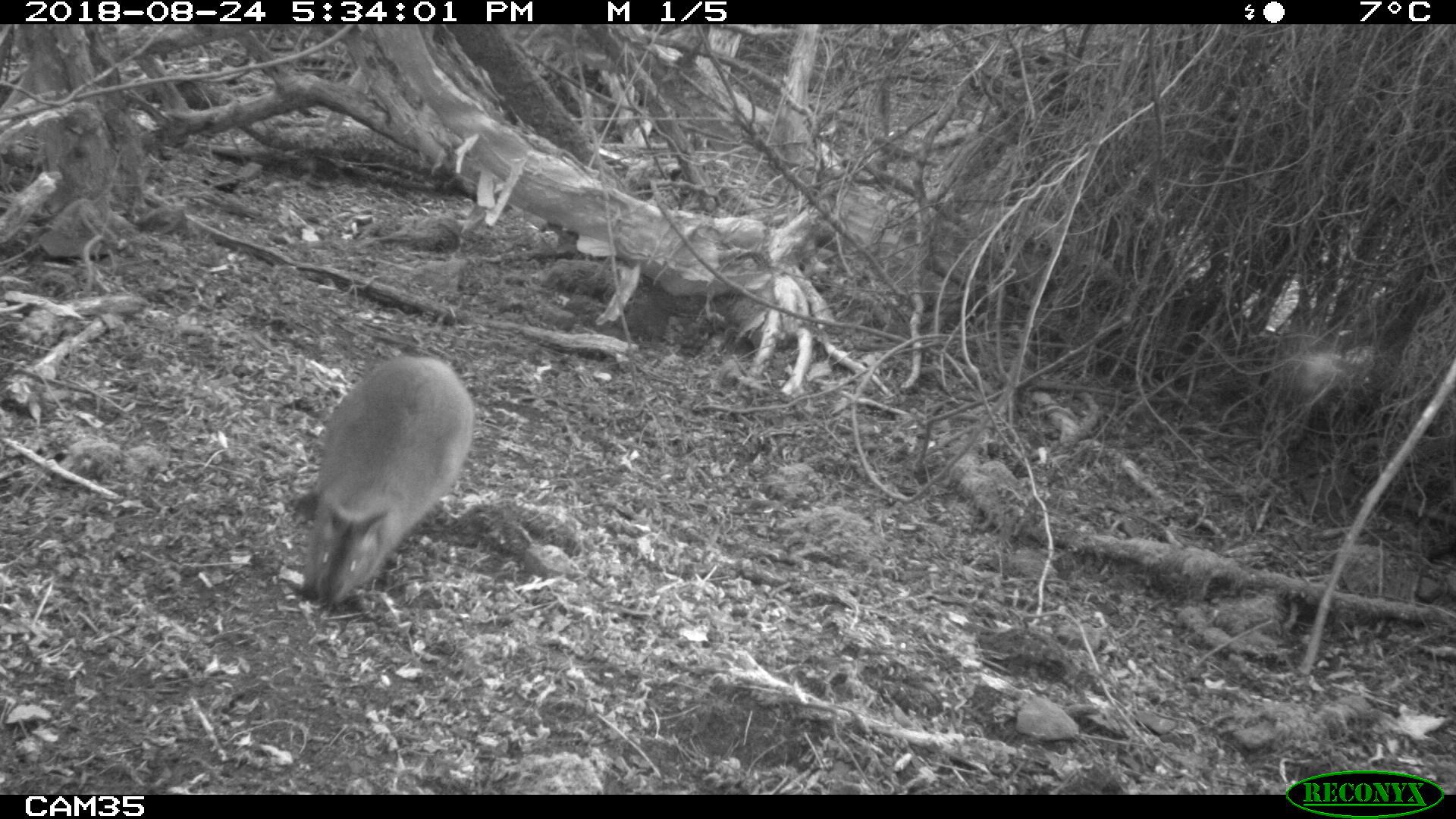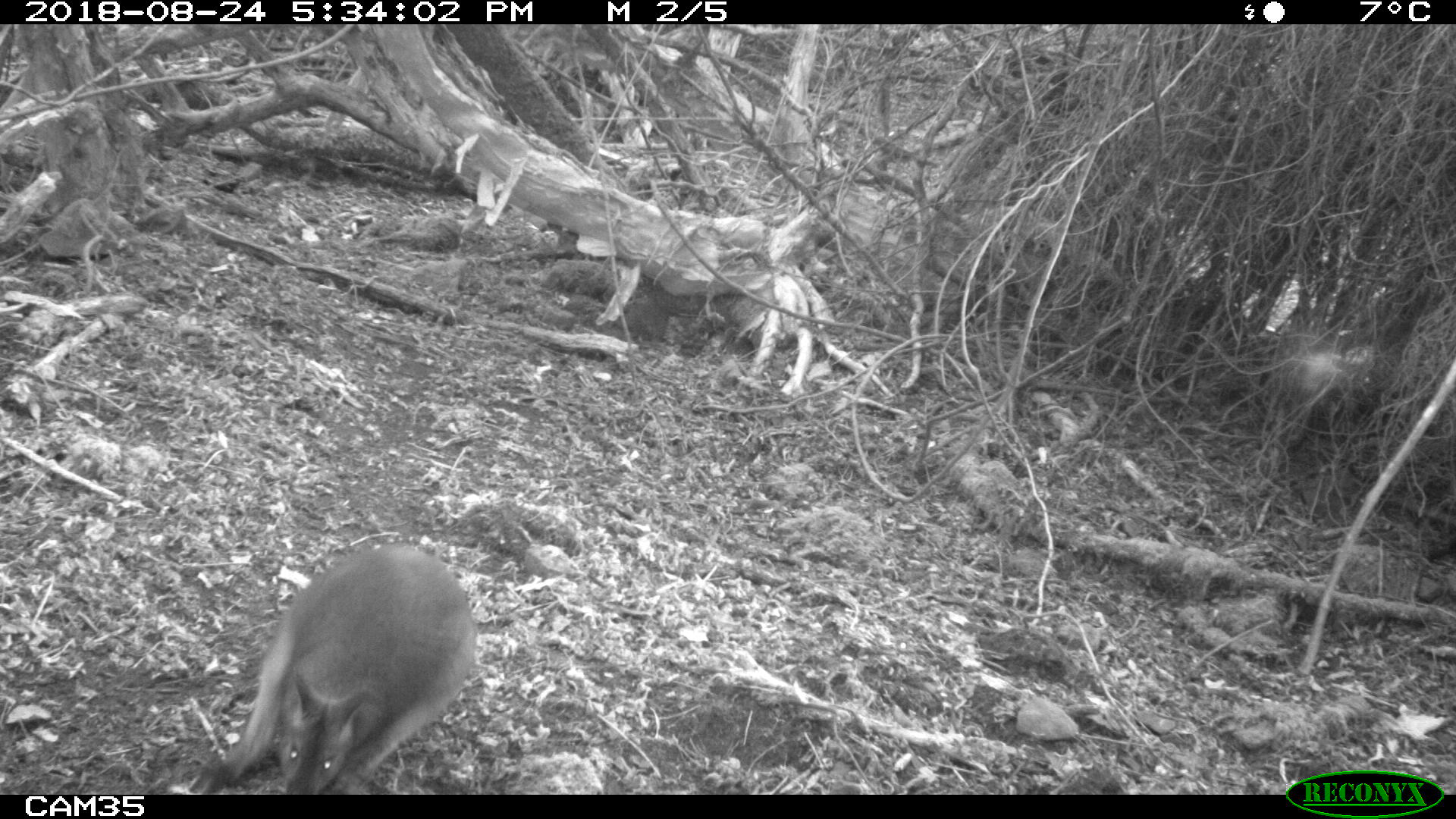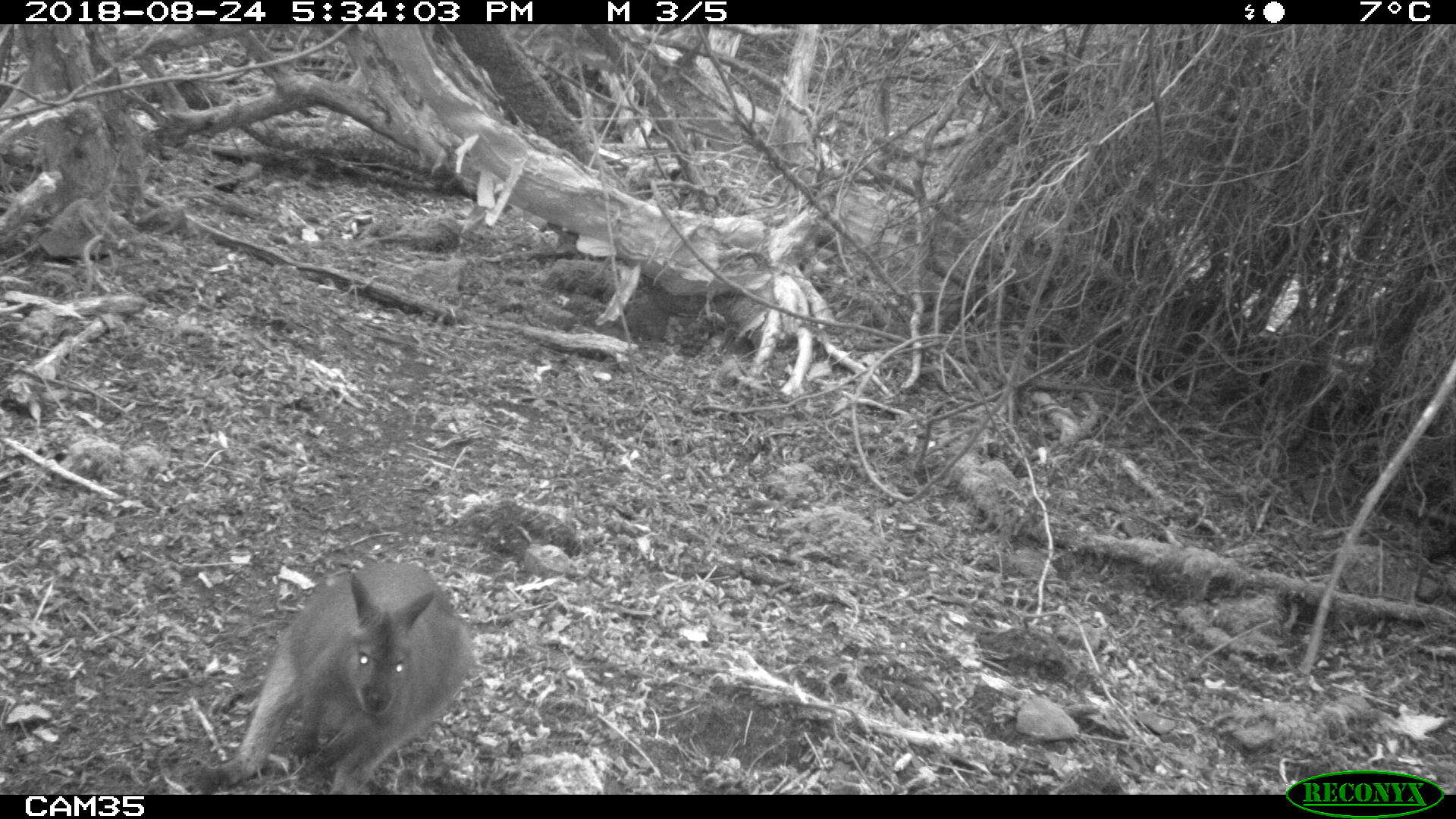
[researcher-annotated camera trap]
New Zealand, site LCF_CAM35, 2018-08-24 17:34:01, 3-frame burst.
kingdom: Animalia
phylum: Chordata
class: Mammalia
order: Diprotodontia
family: Macropodidae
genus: Notamacropus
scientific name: Notamacropus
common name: wallaby